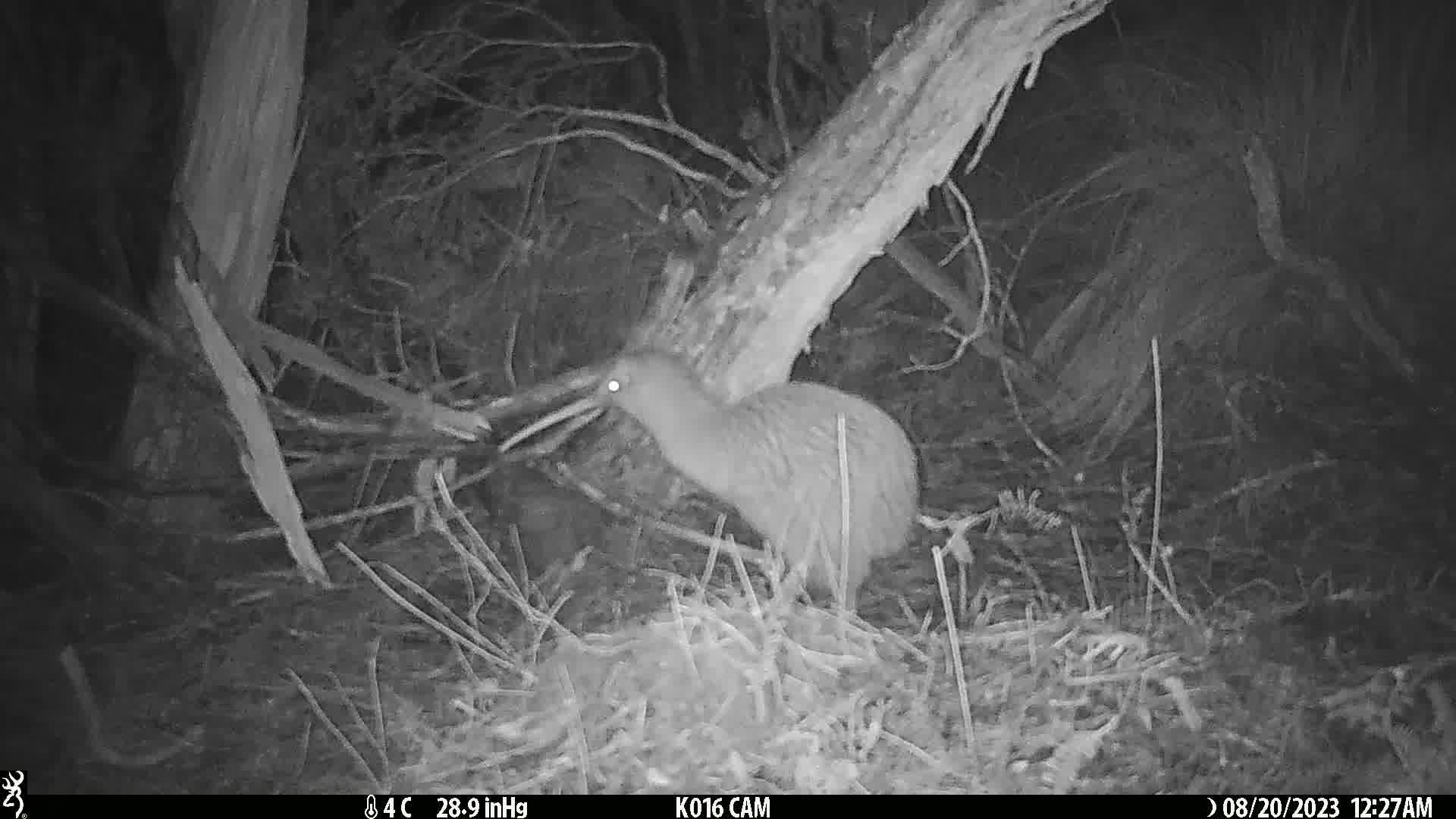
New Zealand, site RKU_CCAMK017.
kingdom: Animalia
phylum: Chordata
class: Aves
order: Apterygiformes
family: Apterygidae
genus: Apteryx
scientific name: Apteryx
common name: kiwi